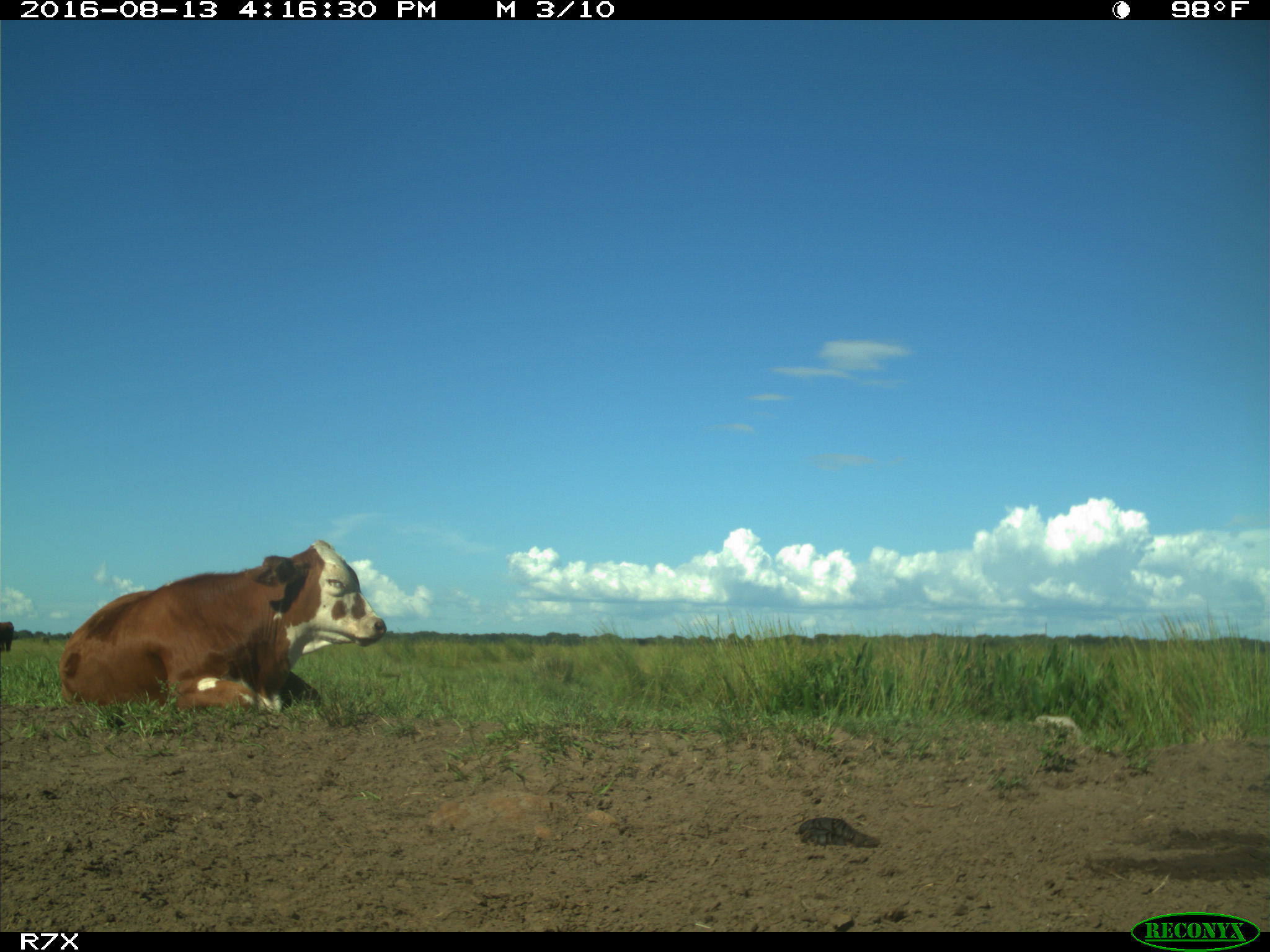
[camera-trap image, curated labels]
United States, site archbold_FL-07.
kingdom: Animalia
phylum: Chordata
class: Mammalia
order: Artiodactyla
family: Bovidae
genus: Bos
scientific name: Bos taurus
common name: domestic cow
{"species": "Bos taurus (domestic cow)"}